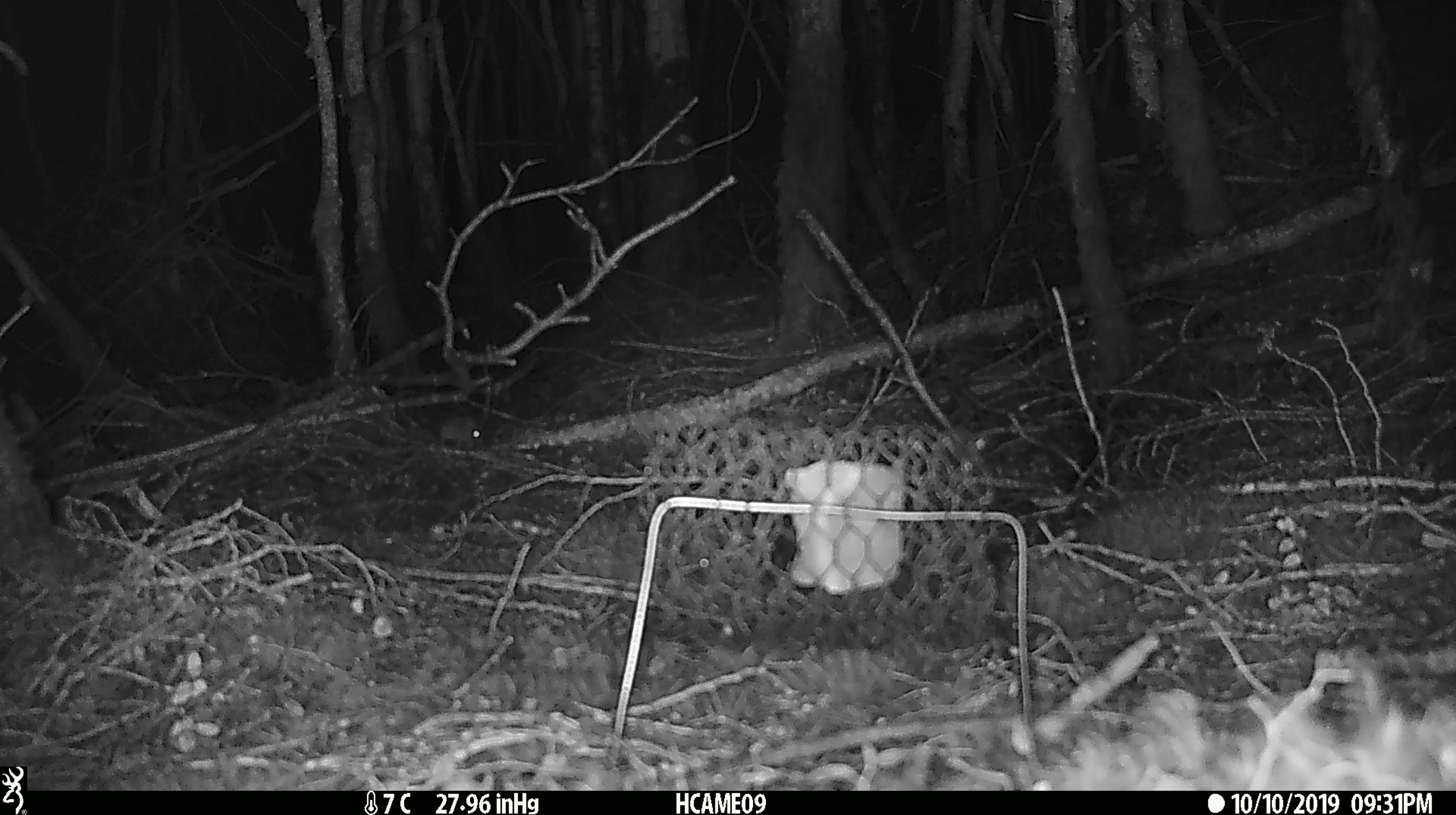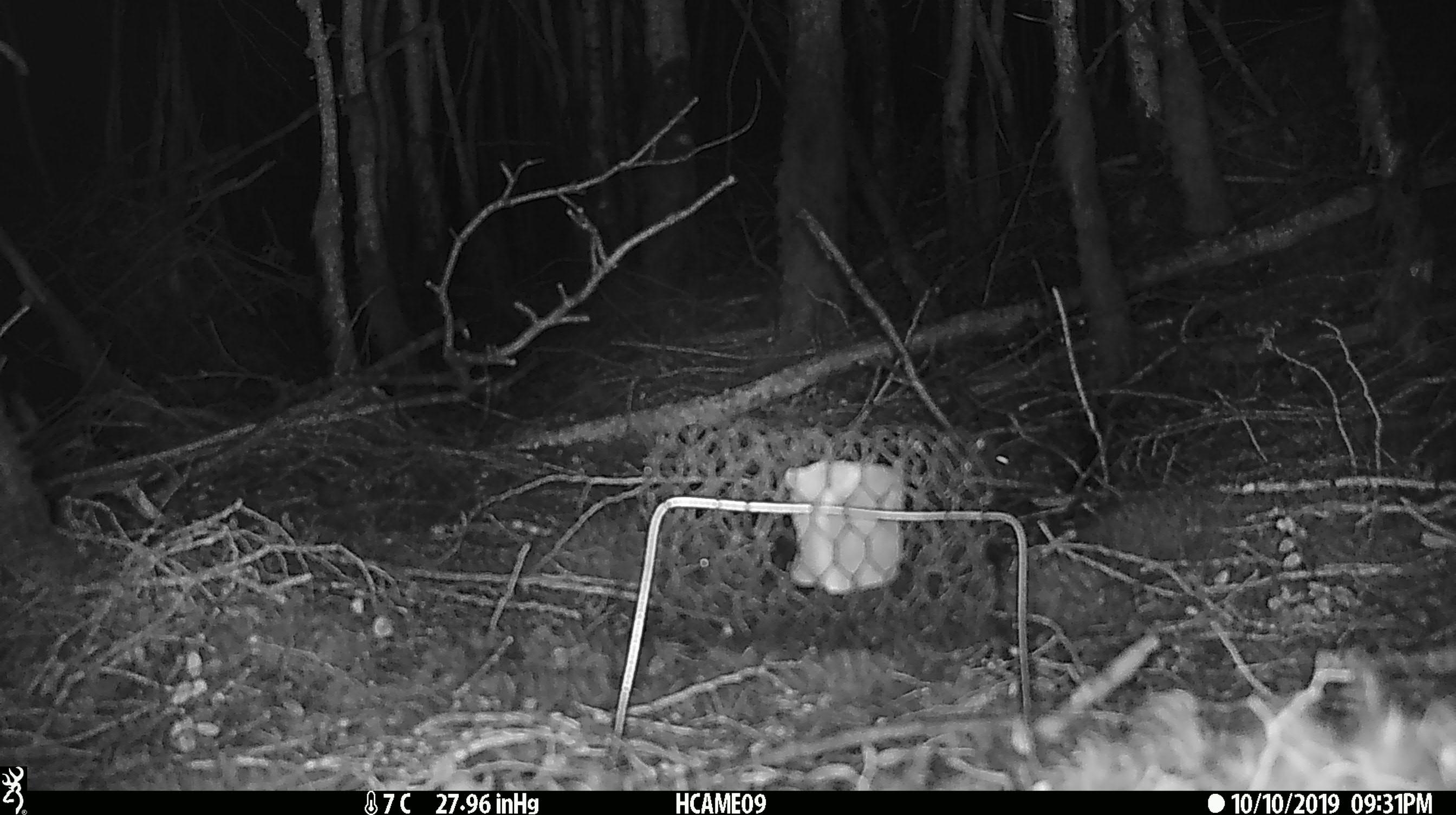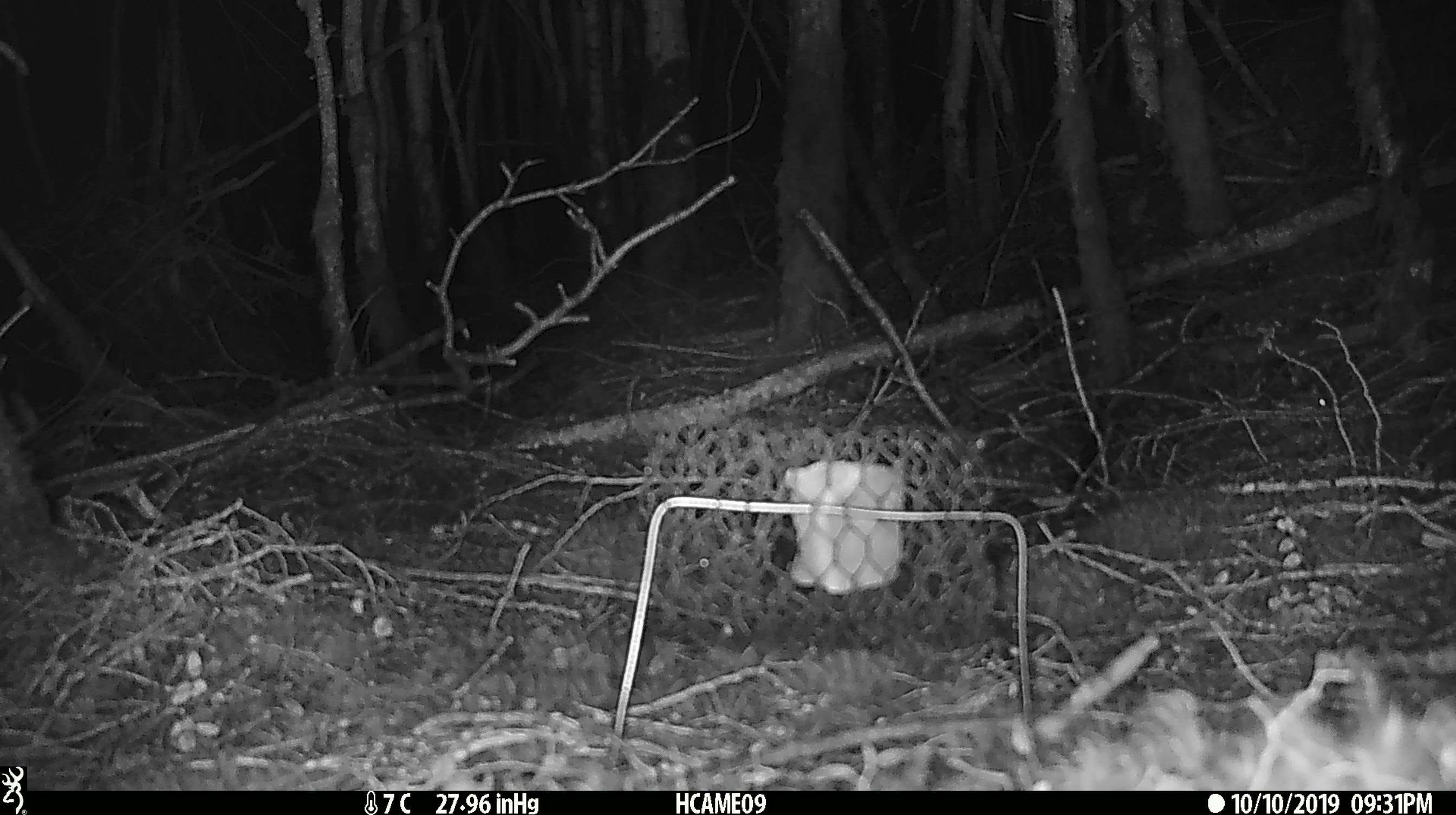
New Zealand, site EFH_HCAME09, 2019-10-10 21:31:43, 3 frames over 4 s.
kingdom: Animalia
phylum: Chordata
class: Mammalia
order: Rodentia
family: Muridae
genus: Mus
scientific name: Mus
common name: mouse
Mouse (Mus).